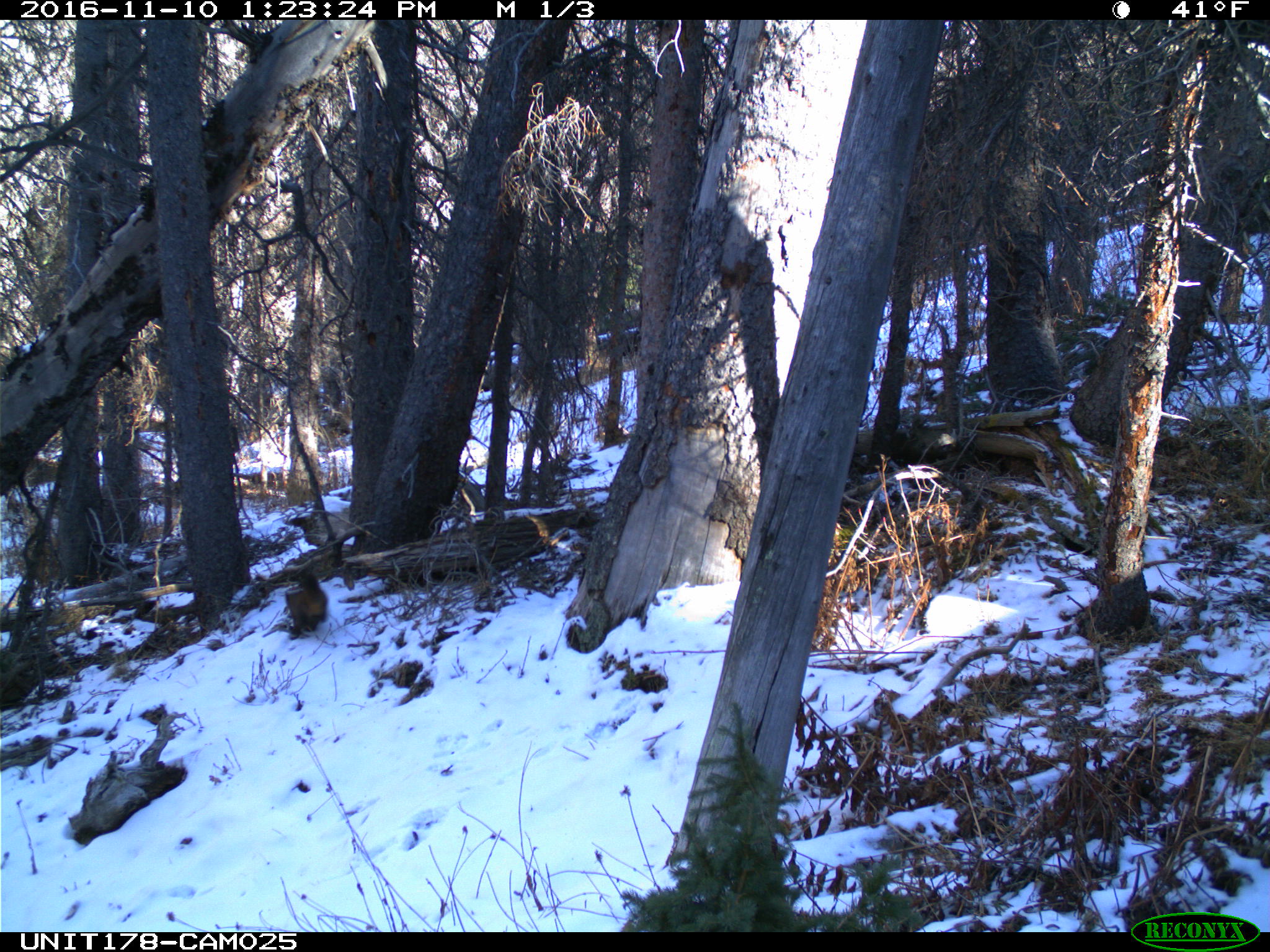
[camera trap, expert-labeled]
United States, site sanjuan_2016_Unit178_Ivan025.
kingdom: Animalia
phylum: Chordata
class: Mammalia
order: Carnivora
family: Mustelidae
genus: Martes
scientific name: Martes americana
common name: american marten